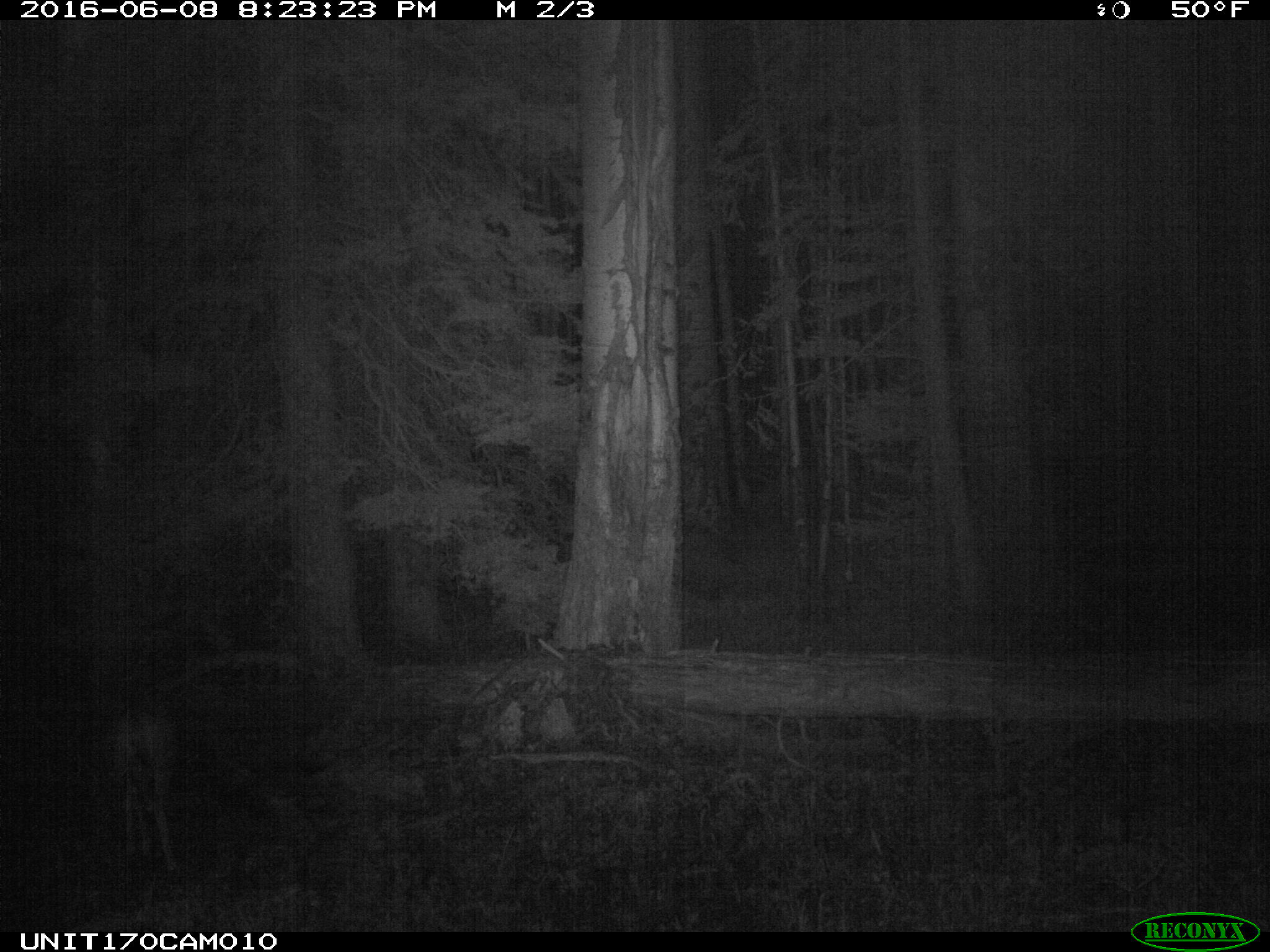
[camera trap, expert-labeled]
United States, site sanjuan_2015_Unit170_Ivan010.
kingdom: Animalia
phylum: Chordata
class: Mammalia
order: Artiodactyla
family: Cervidae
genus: Odocoileus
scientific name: Odocoileus hemionus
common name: mule deer